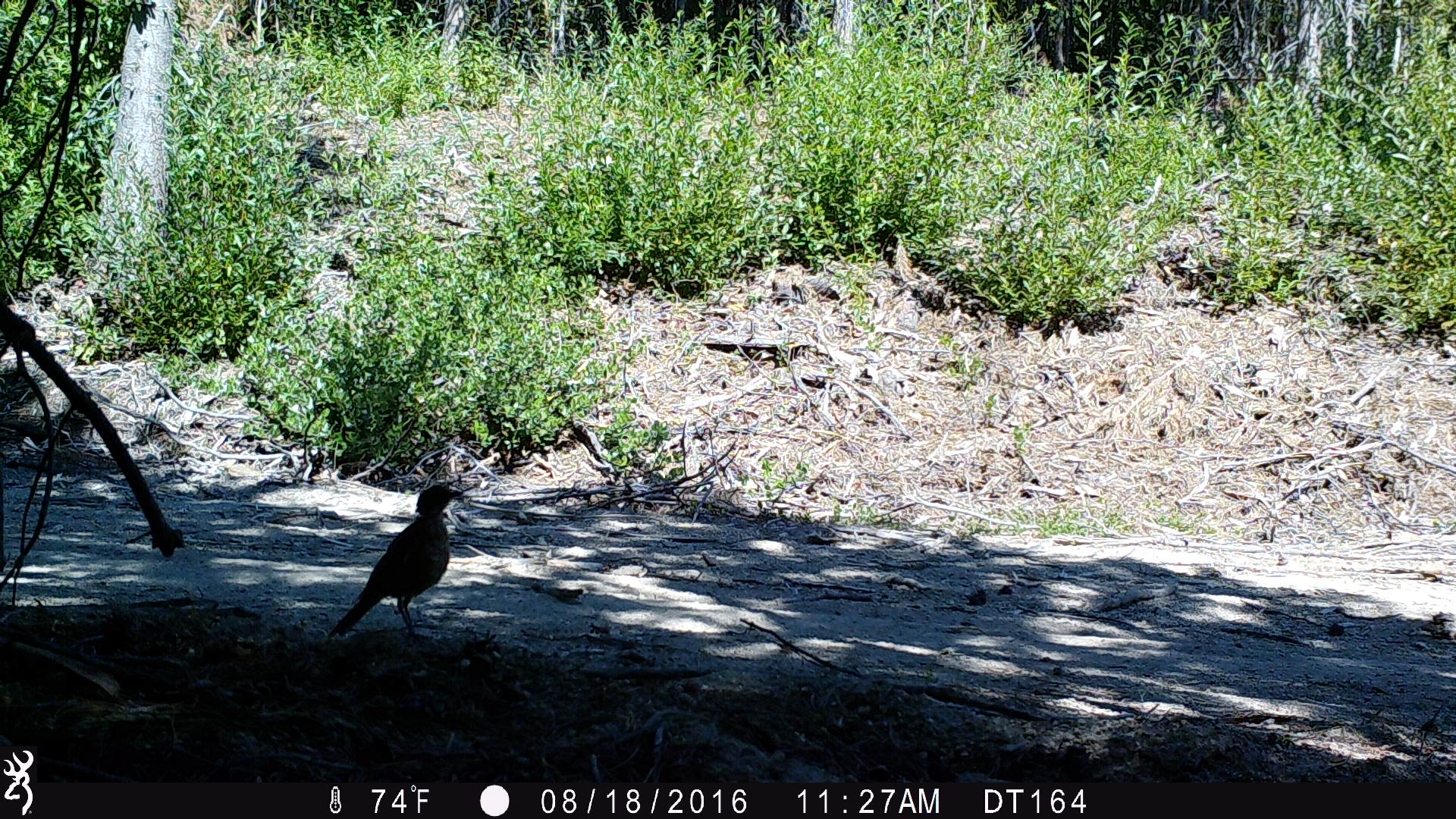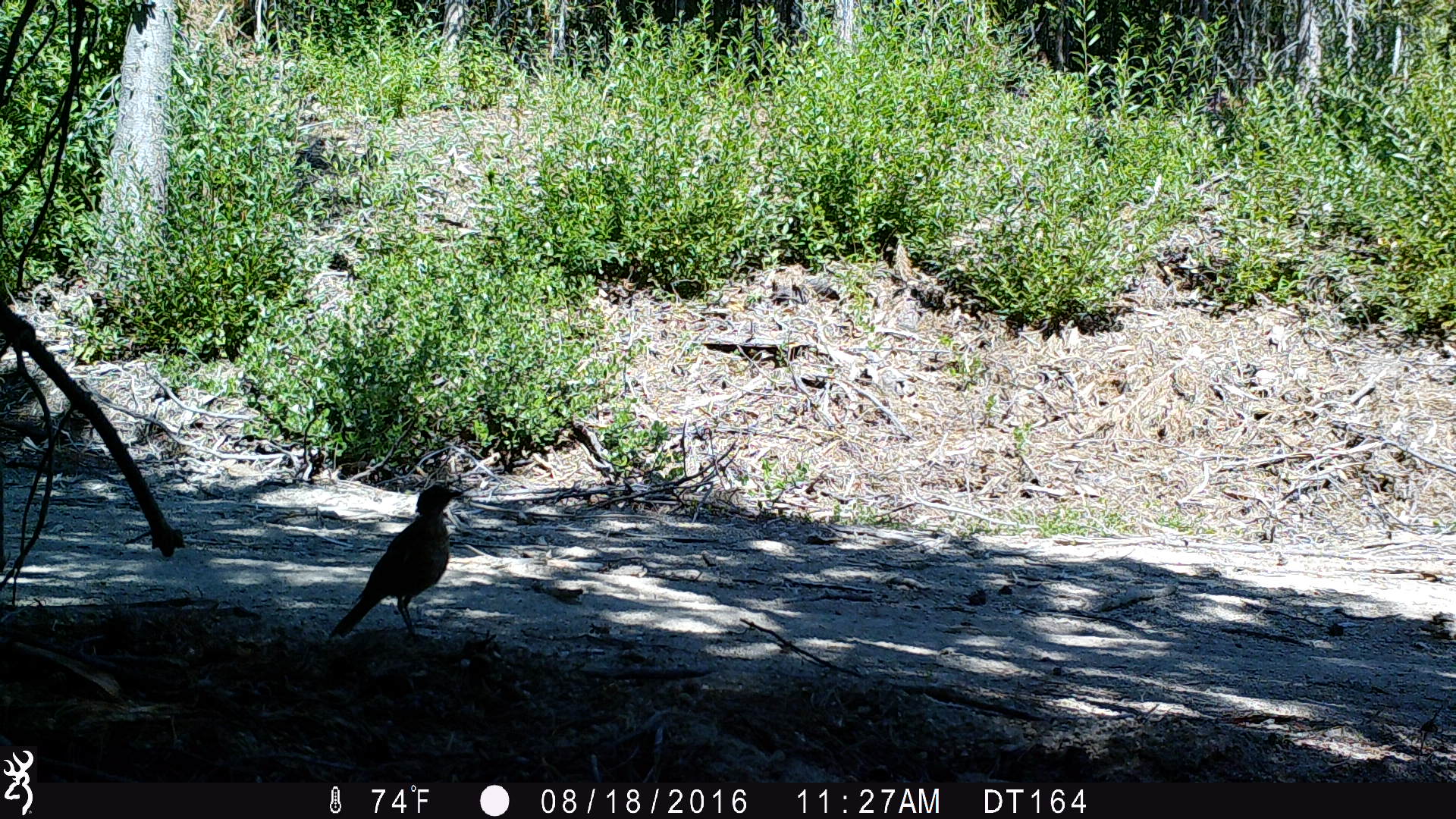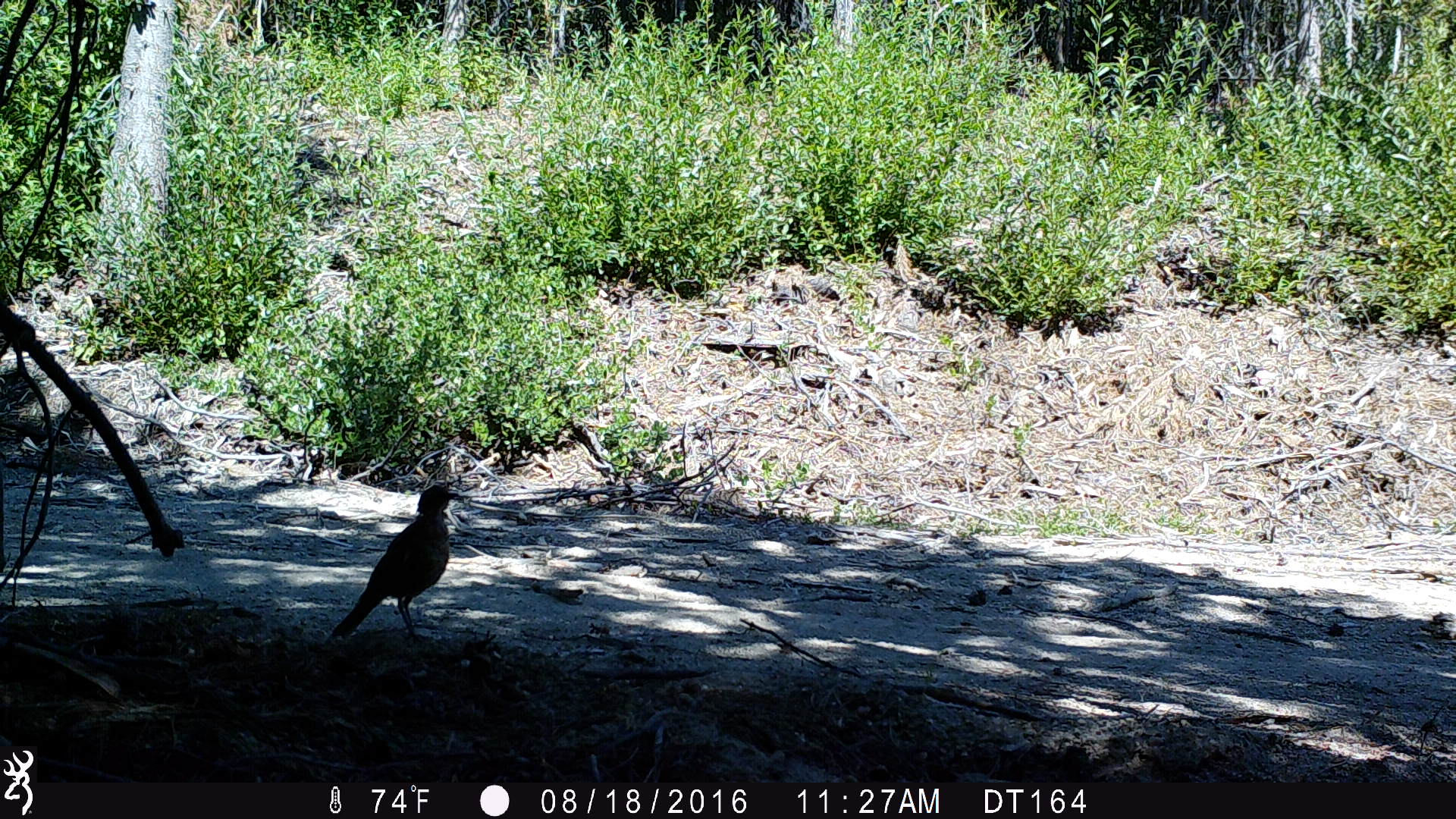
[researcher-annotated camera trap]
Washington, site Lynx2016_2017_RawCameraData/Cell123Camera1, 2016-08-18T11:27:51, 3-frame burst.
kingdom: Animalia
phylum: Chordata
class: Aves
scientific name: Aves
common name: birds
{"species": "Aves (birds)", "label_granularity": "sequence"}